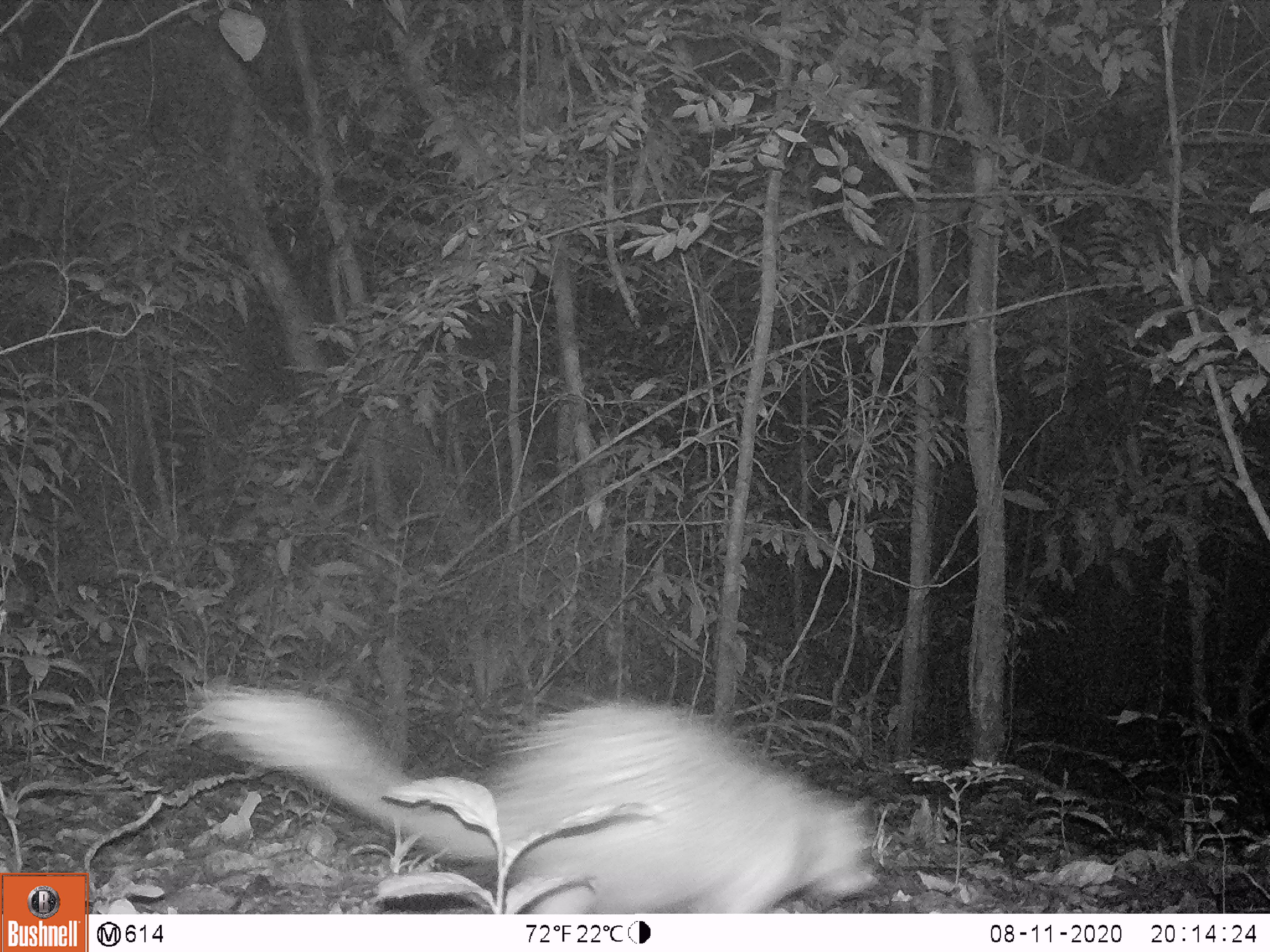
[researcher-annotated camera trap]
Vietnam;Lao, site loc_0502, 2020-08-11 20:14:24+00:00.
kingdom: Animalia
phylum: Chordata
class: Mammalia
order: Rodentia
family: Hystricidae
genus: Atherurus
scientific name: Atherurus macrourus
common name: asiatic brush-tailed porcupine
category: asiatic brush tailed porcupine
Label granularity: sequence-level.